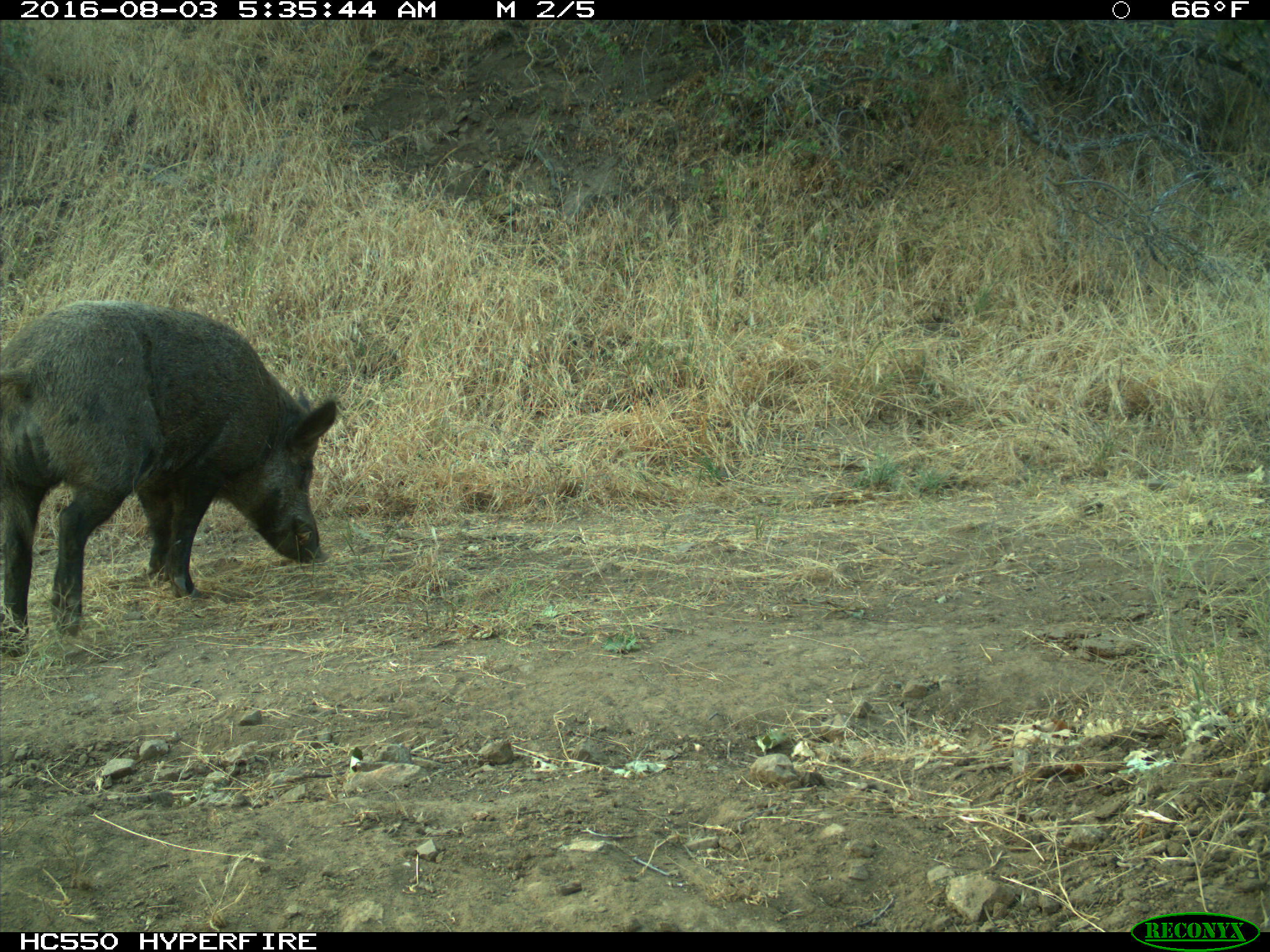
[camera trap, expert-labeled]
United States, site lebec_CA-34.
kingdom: Animalia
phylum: Chordata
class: Mammalia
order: Artiodactyla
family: Suidae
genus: Sus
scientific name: Sus scrofa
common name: wild boar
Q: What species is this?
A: Sus scrofa (wild boar).